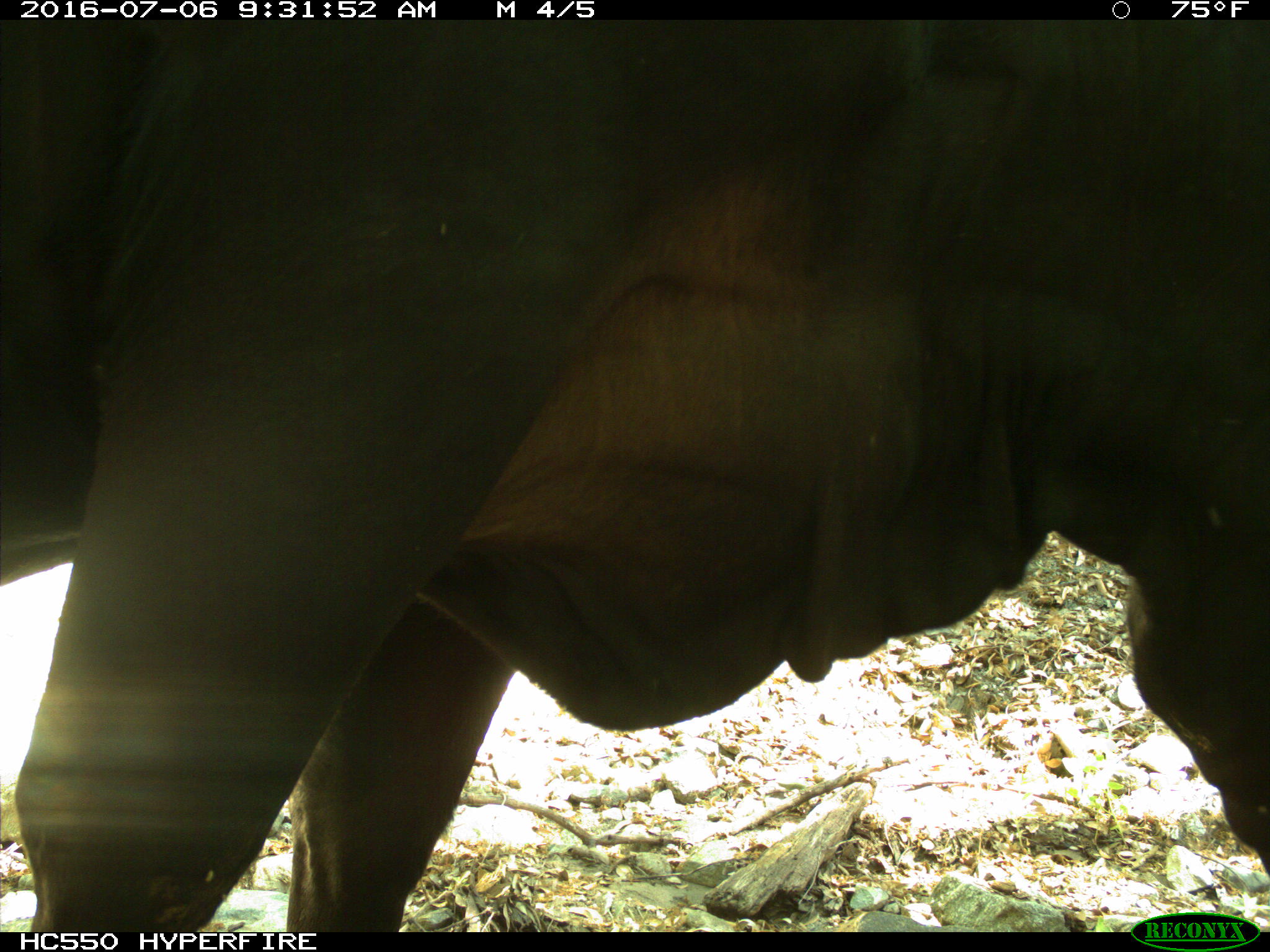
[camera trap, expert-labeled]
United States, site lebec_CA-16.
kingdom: Animalia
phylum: Chordata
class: Mammalia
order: Artiodactyla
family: Bovidae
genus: Bos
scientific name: Bos taurus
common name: domestic cow